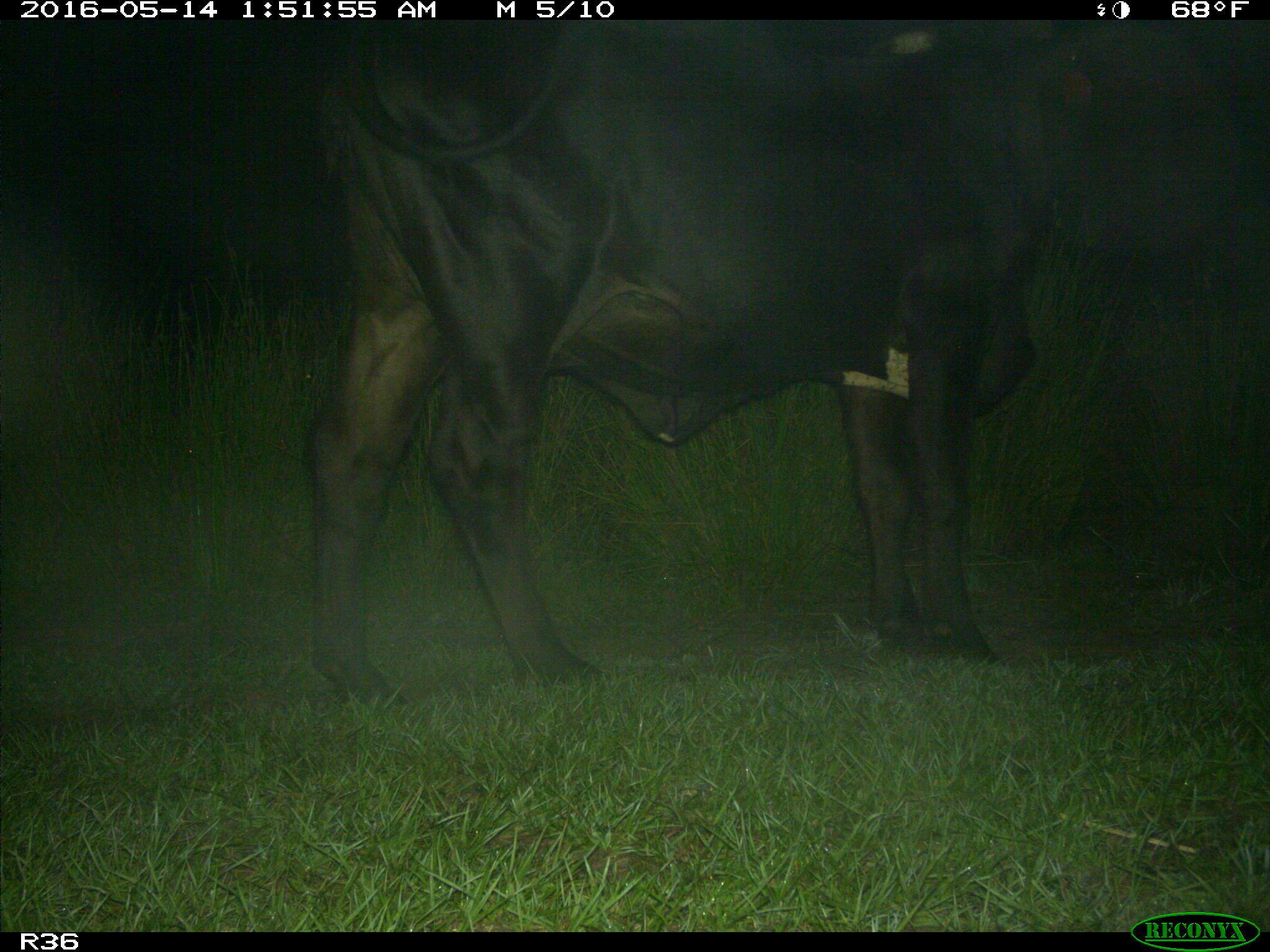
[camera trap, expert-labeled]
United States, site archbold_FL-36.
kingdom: Animalia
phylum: Chordata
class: Mammalia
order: Artiodactyla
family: Bovidae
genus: Bos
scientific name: Bos taurus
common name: domestic cow